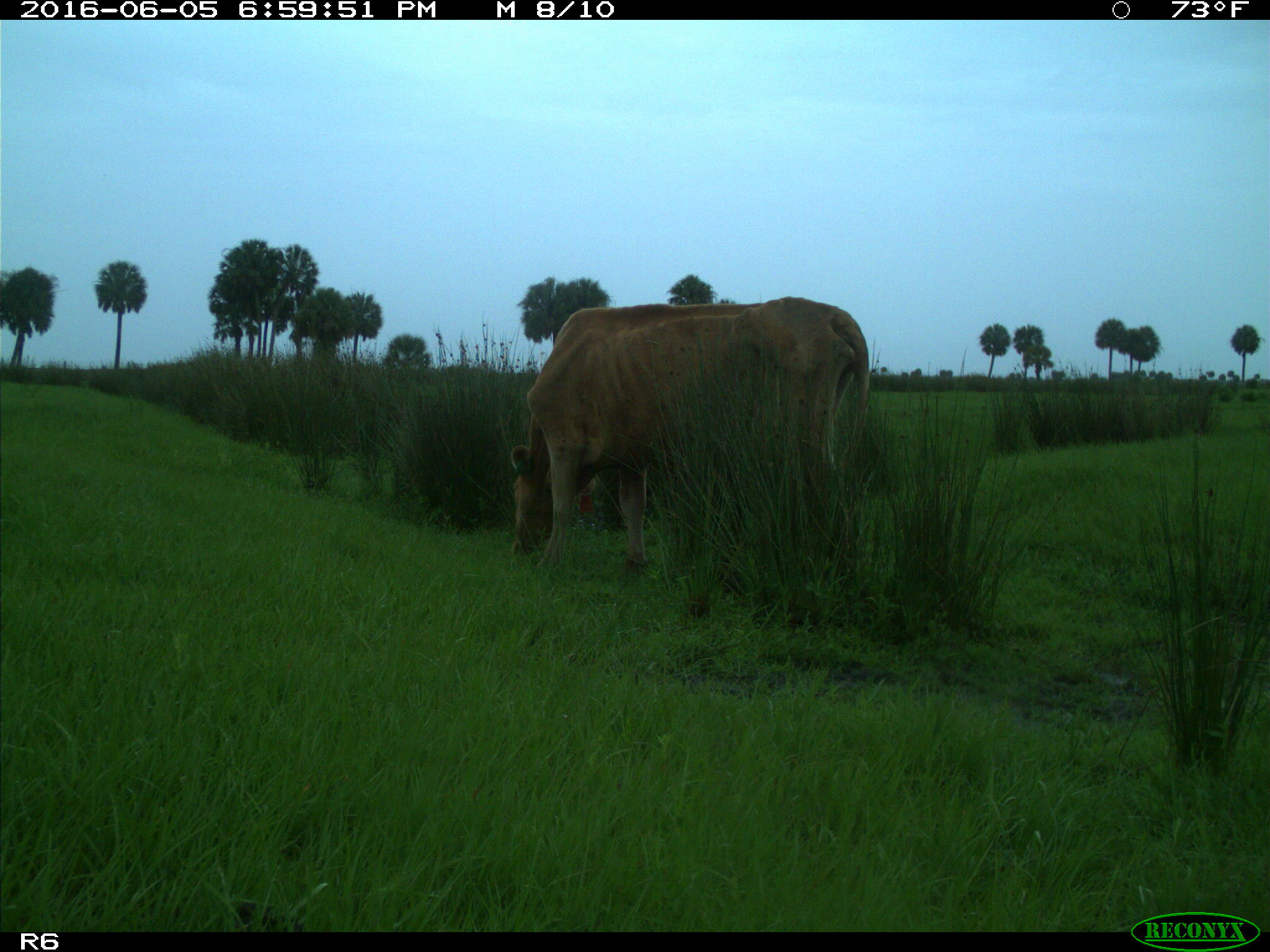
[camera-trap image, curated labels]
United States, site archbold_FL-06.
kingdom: Animalia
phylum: Chordata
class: Mammalia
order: Artiodactyla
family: Bovidae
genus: Bos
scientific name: Bos taurus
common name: domestic cow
Bos taurus (domestic cow).